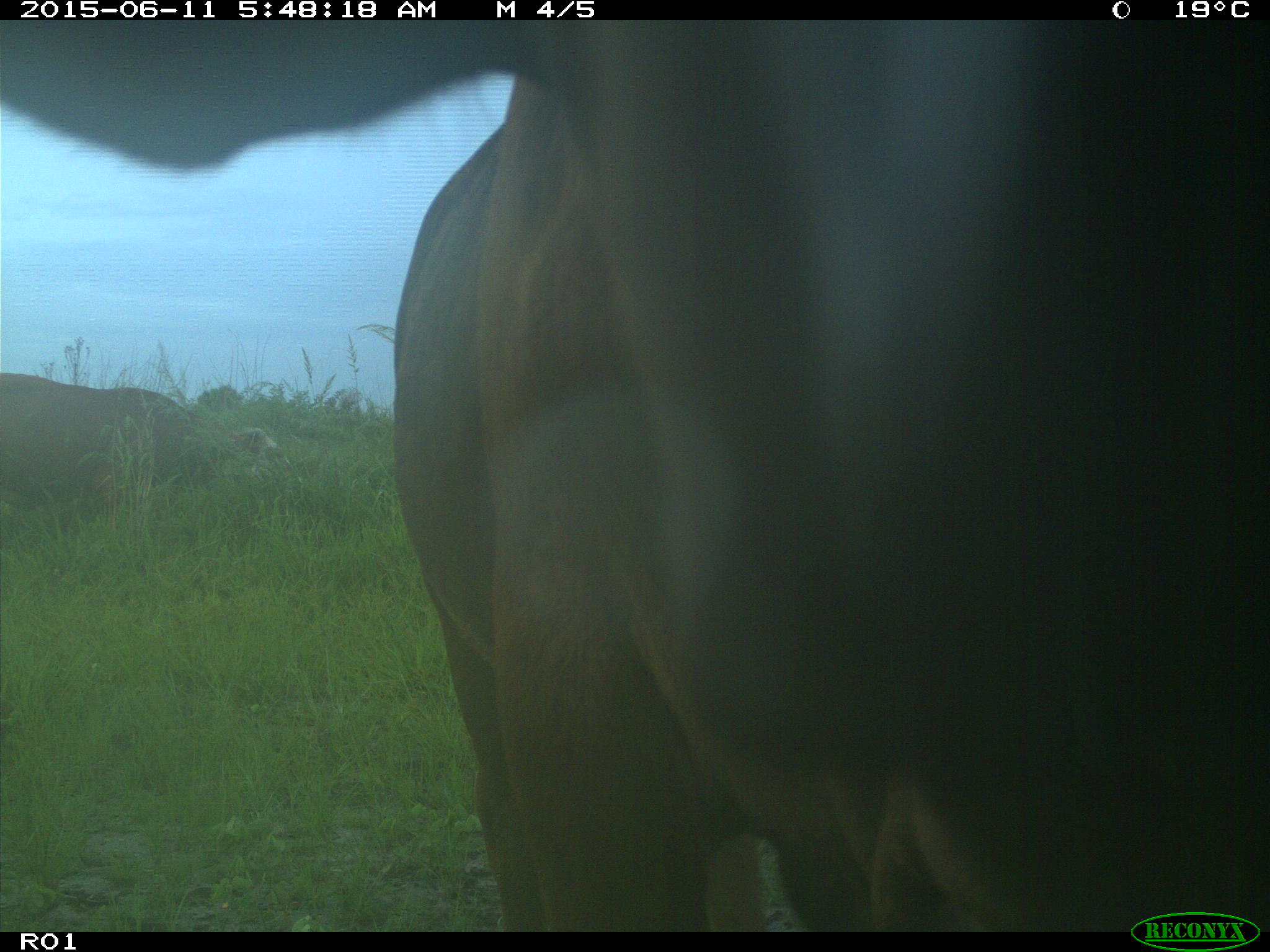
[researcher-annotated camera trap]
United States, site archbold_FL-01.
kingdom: Animalia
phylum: Chordata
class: Mammalia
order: Artiodactyla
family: Bovidae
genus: Bos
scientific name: Bos taurus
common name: domestic cow